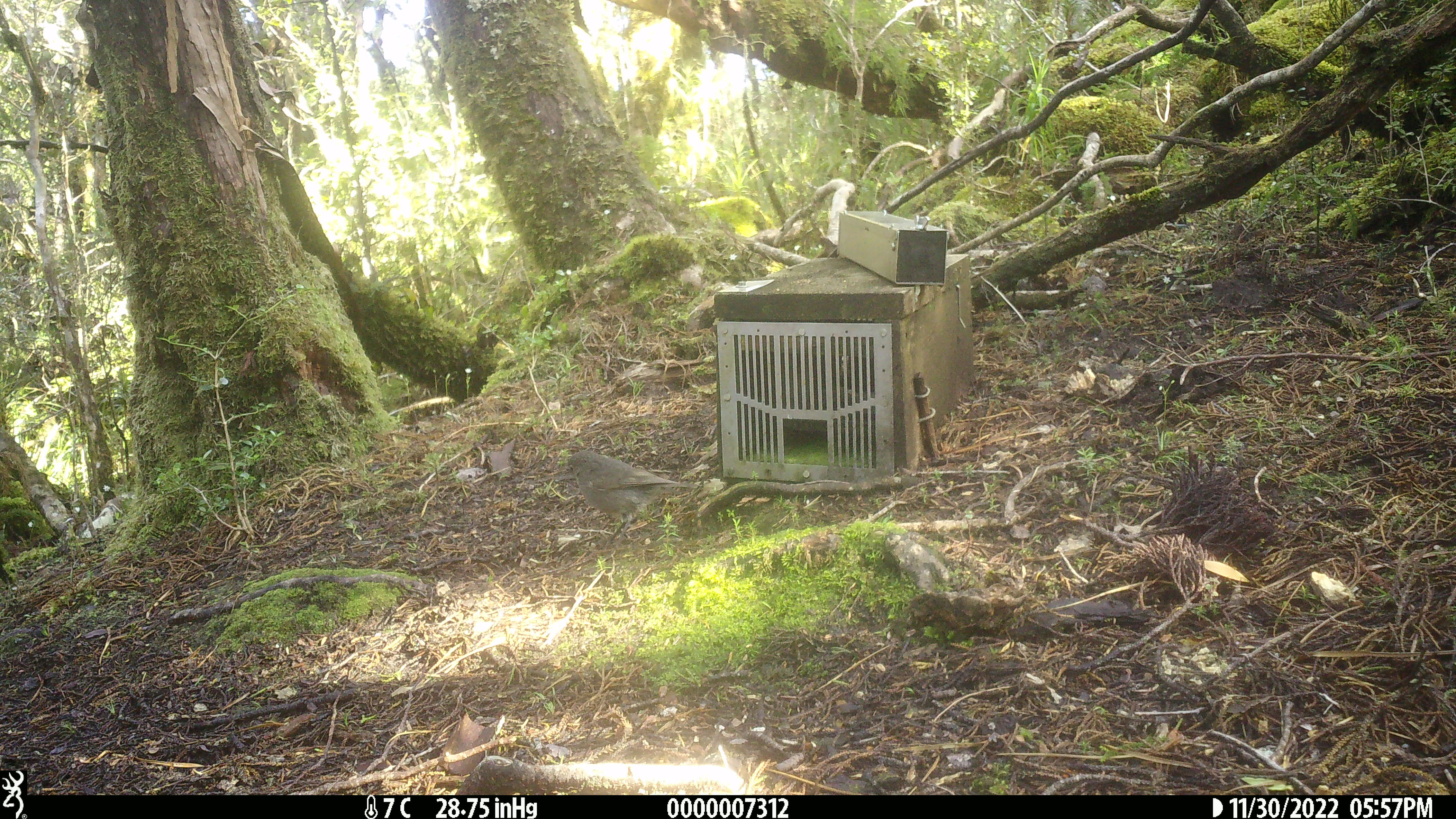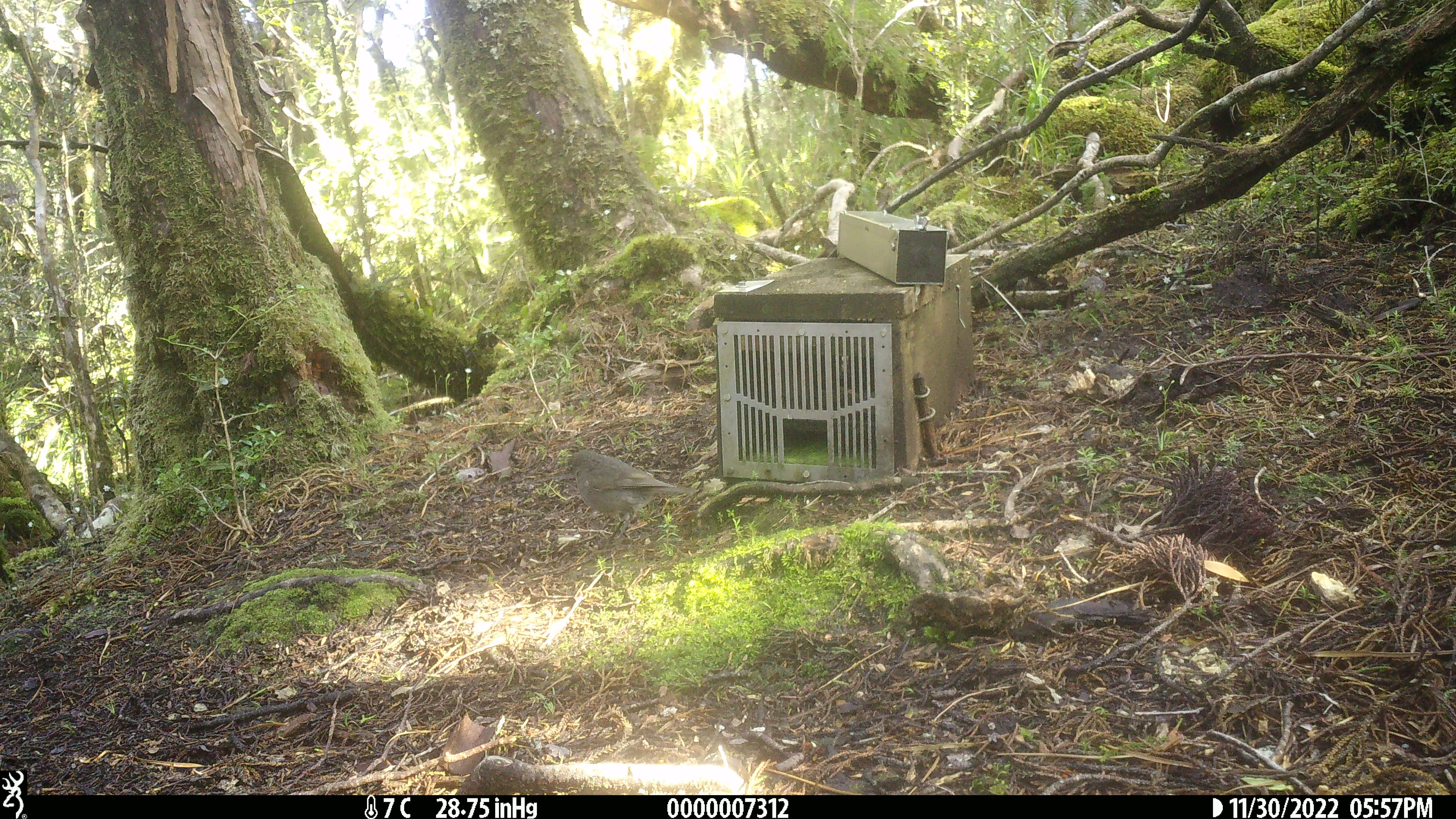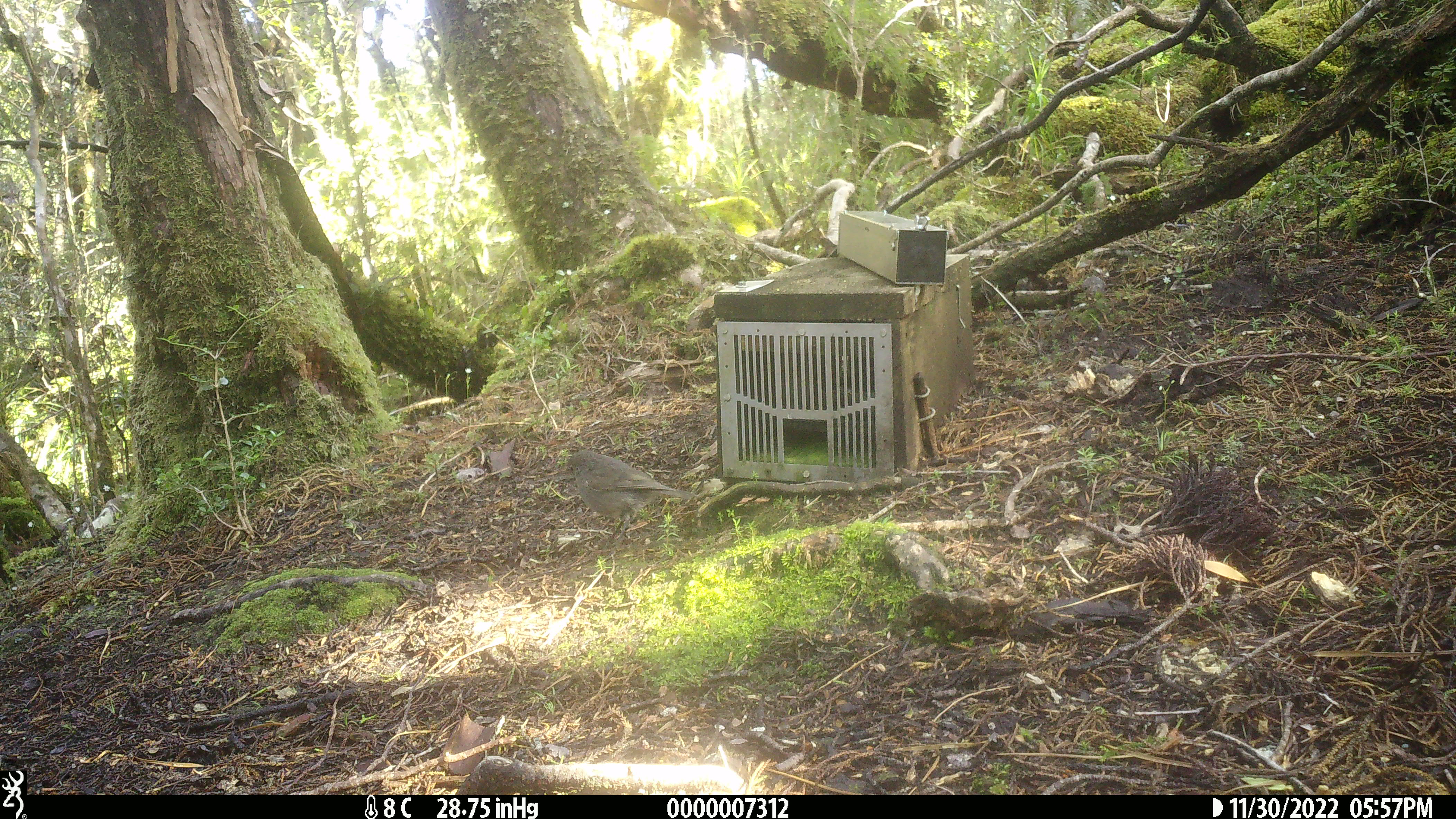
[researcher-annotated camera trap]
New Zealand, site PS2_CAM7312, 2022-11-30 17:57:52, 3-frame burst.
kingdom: Animalia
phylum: Chordata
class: Aves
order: Passeriformes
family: Petroicidae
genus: Petroica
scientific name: Petroica australis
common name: new zealand robin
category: robin